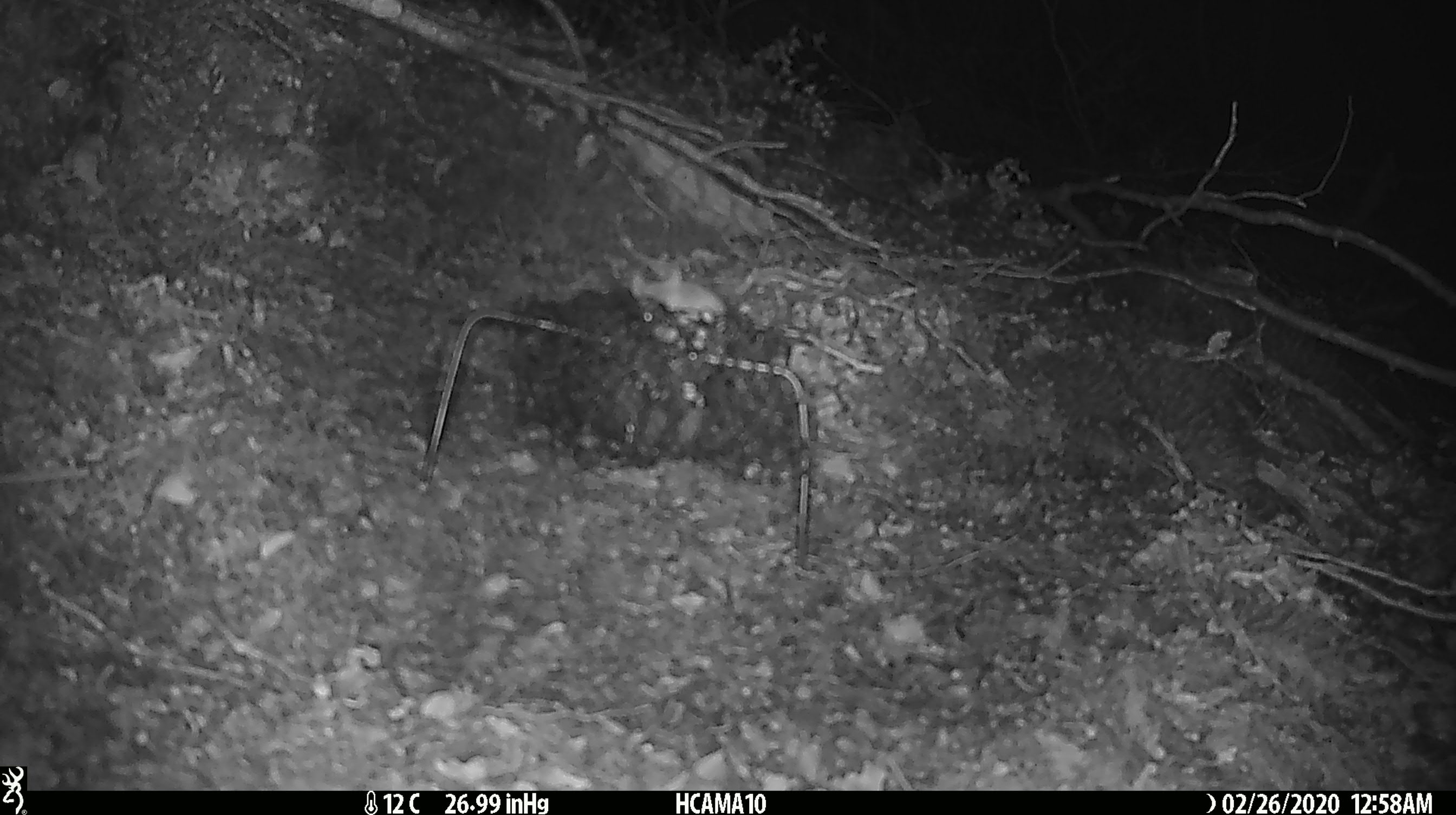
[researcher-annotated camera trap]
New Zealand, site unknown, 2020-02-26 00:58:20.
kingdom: Animalia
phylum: Chordata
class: Mammalia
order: Rodentia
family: Muridae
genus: Mus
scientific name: Mus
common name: mouse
Mouse (Mus).